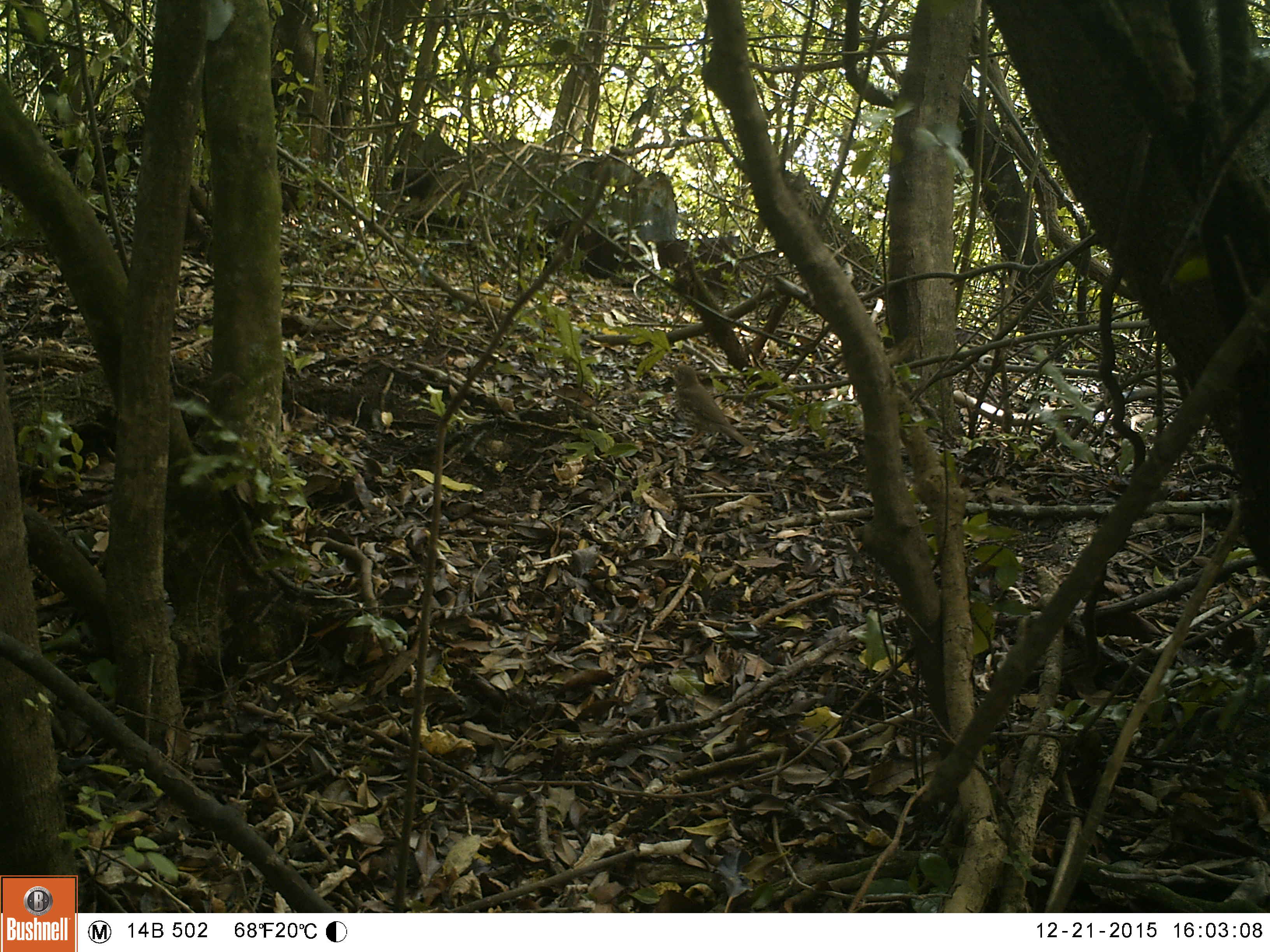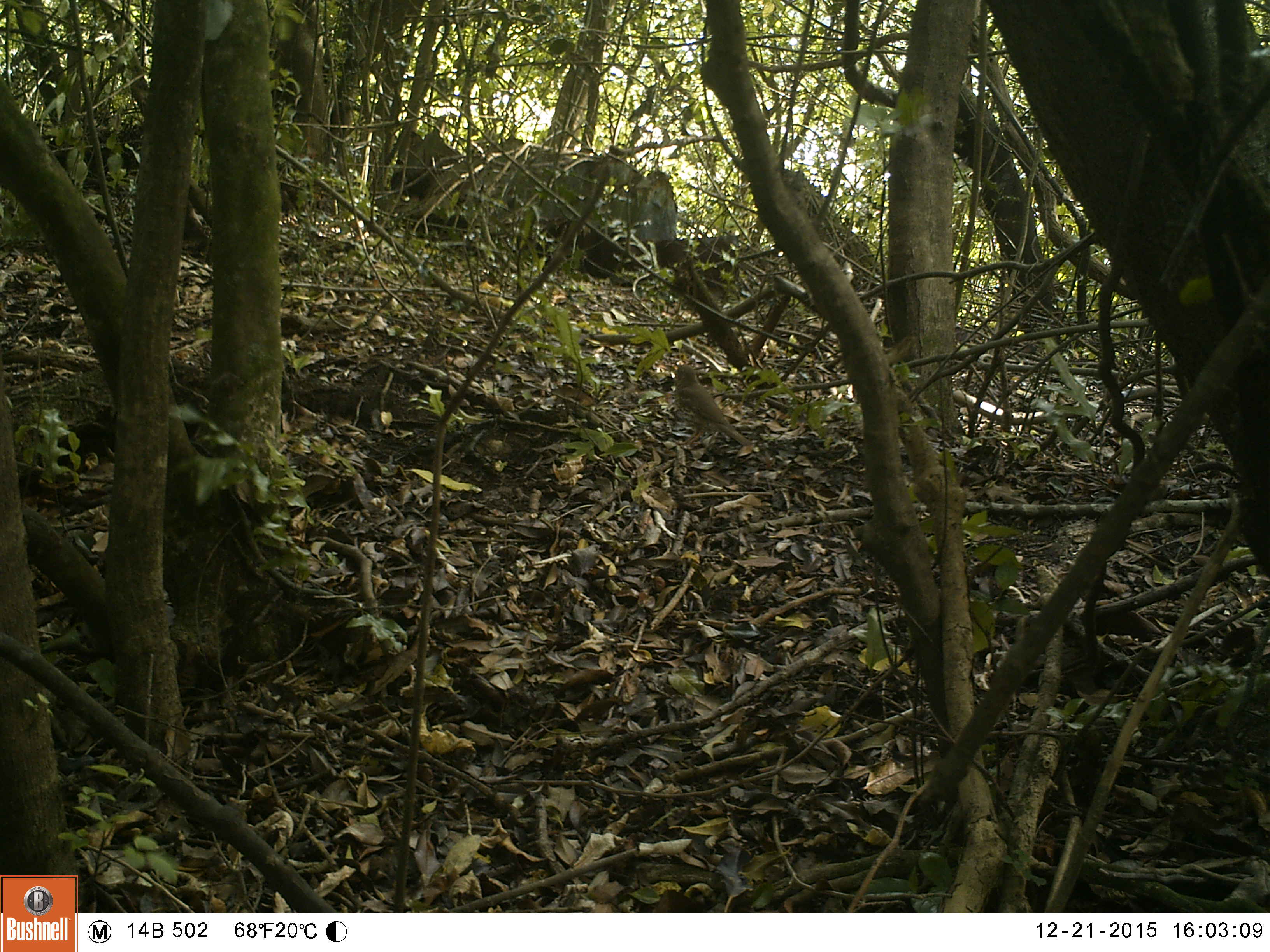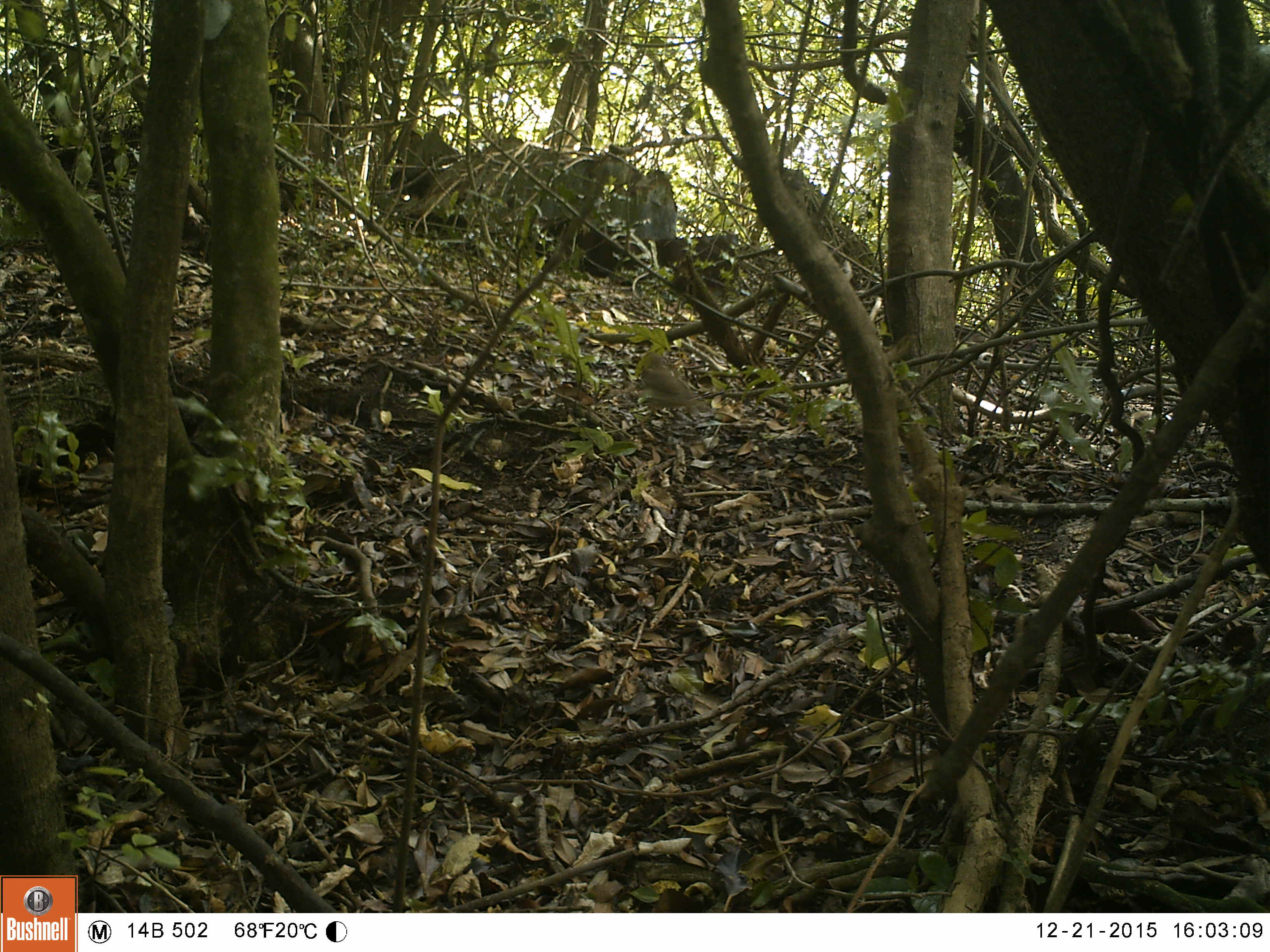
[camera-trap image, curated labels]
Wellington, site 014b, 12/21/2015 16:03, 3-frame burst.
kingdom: Animalia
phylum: Chordata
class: Aves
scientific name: Aves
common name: bird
Bird (Aves).